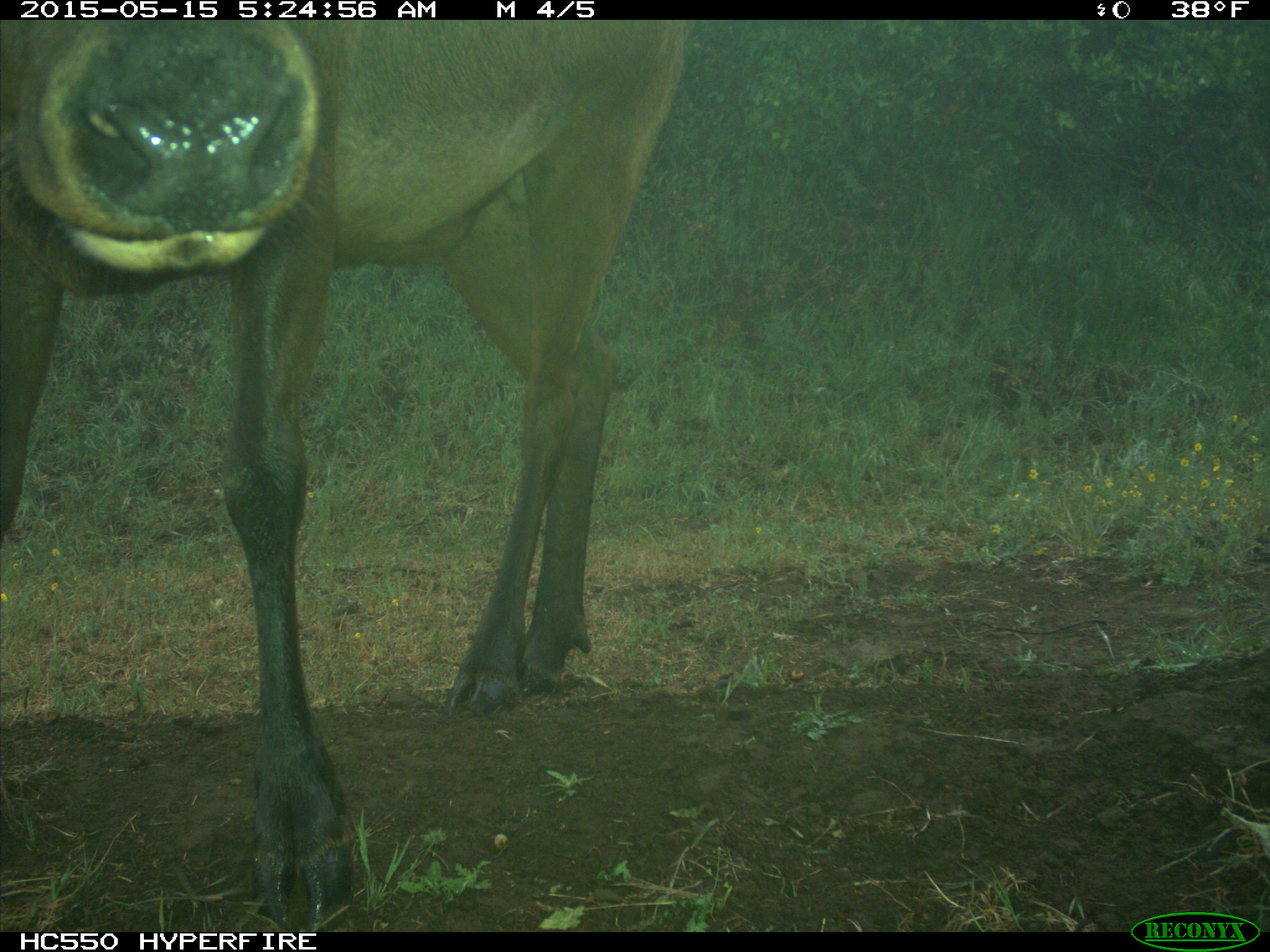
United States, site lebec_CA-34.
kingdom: Animalia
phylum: Chordata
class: Mammalia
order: Artiodactyla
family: Cervidae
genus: Cervus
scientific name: Cervus canadensis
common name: elk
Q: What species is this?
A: Cervus canadensis (elk).